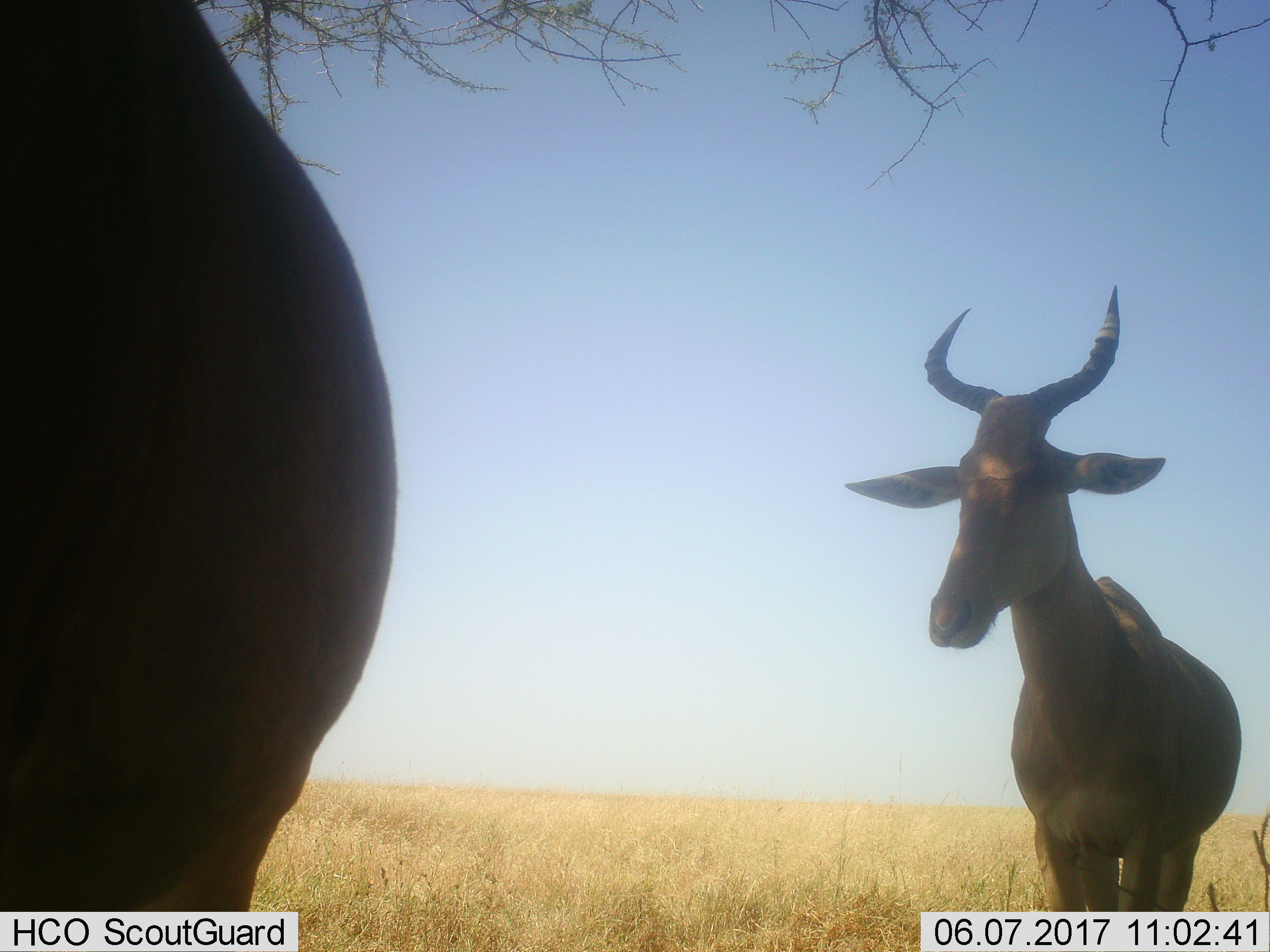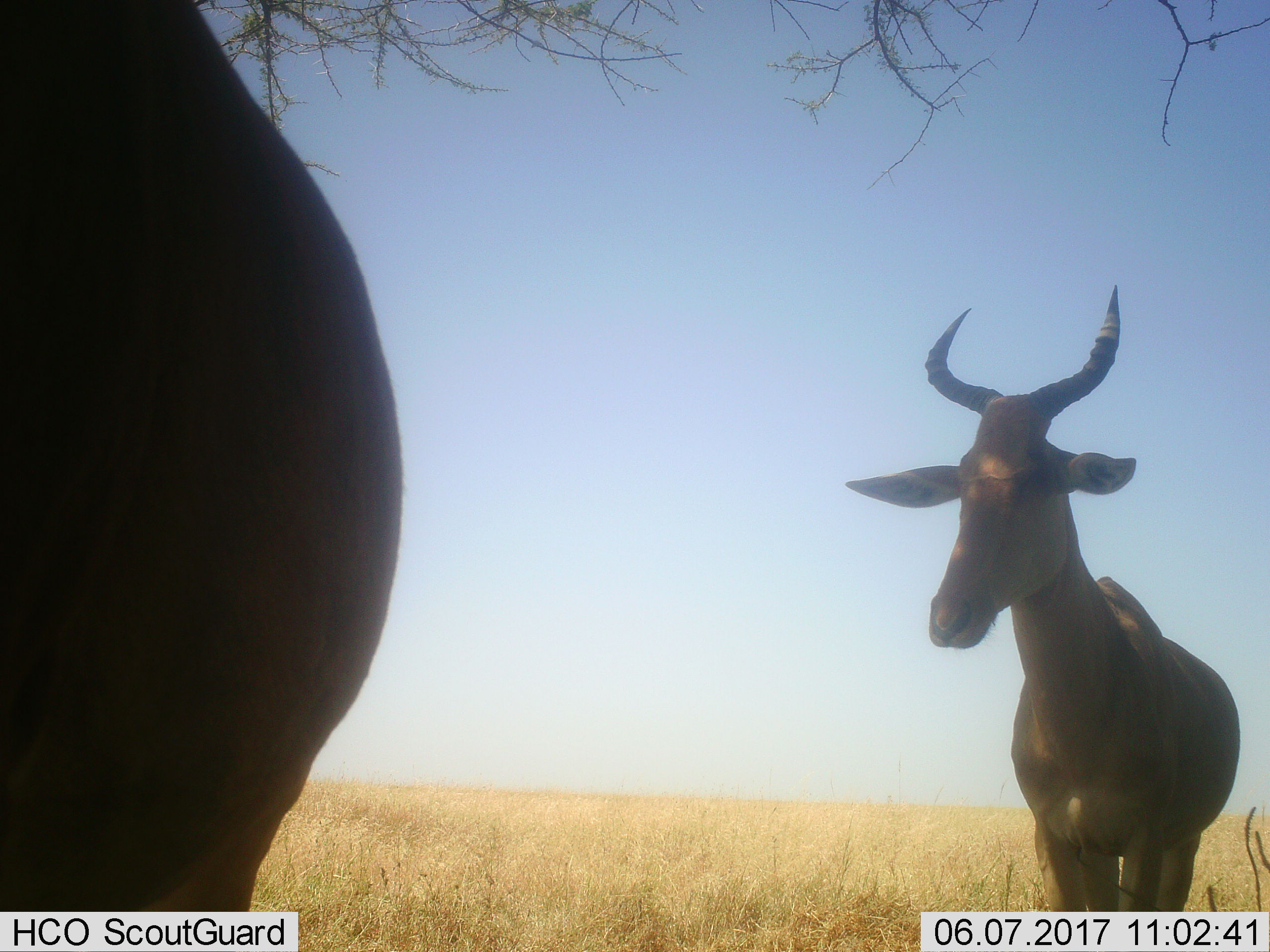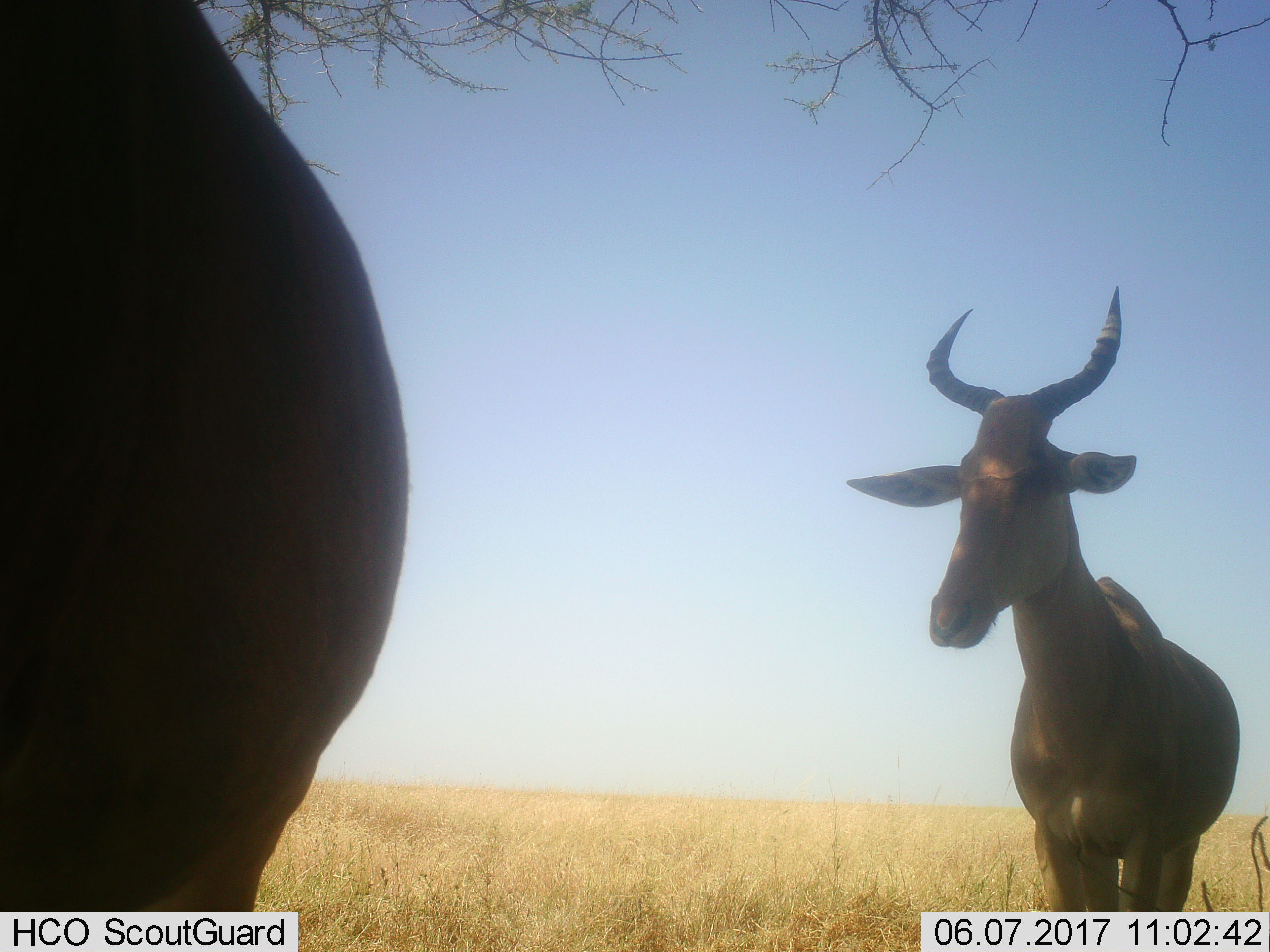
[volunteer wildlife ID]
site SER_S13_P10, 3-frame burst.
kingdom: Animalia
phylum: Chordata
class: Mammalia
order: Artiodactyla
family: Bovidae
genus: Alcelaphus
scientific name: Alcelaphus buselaphus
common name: hartebeest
Hartebeest (Alcelaphus buselaphus), count 2. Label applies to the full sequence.